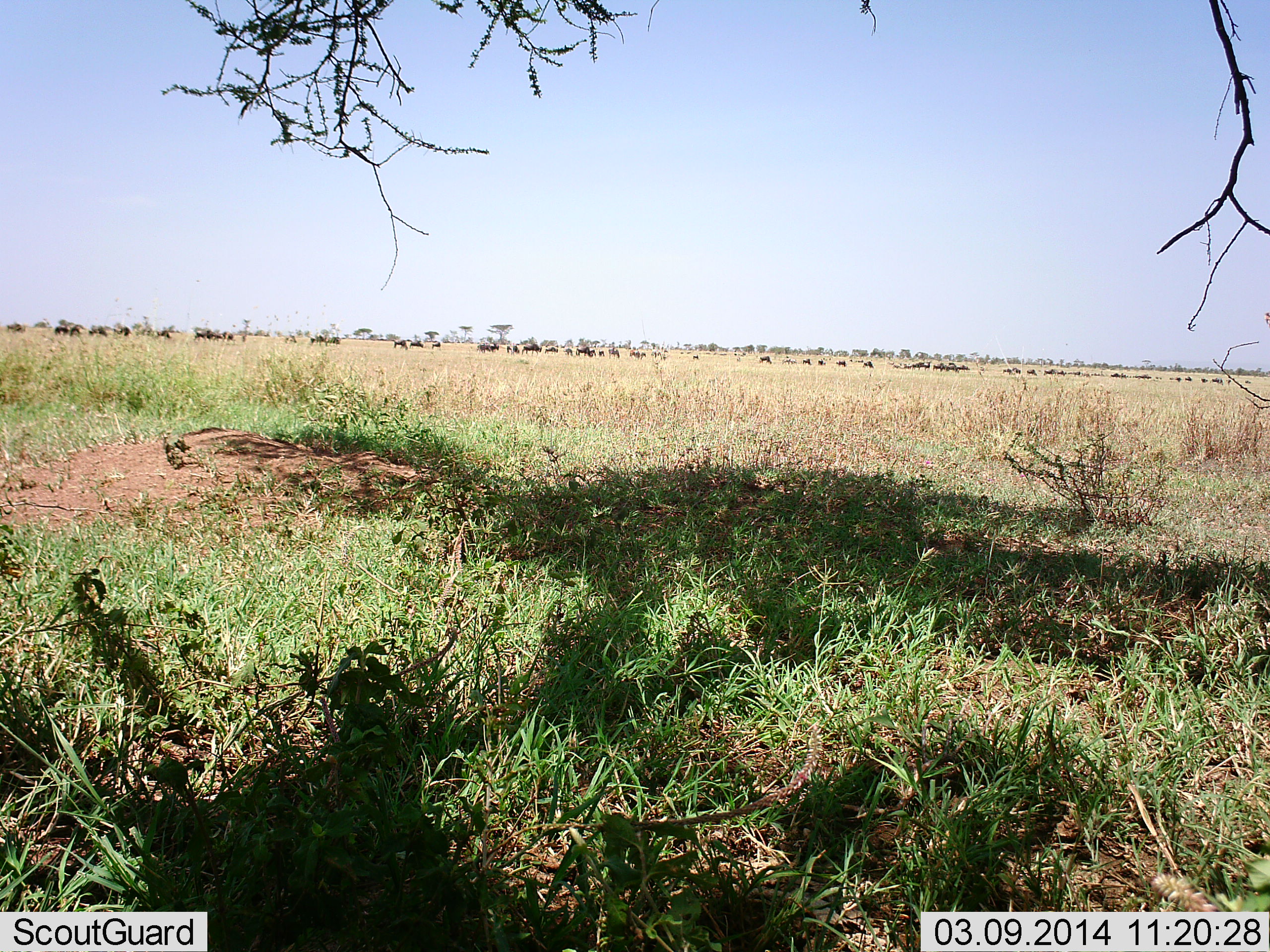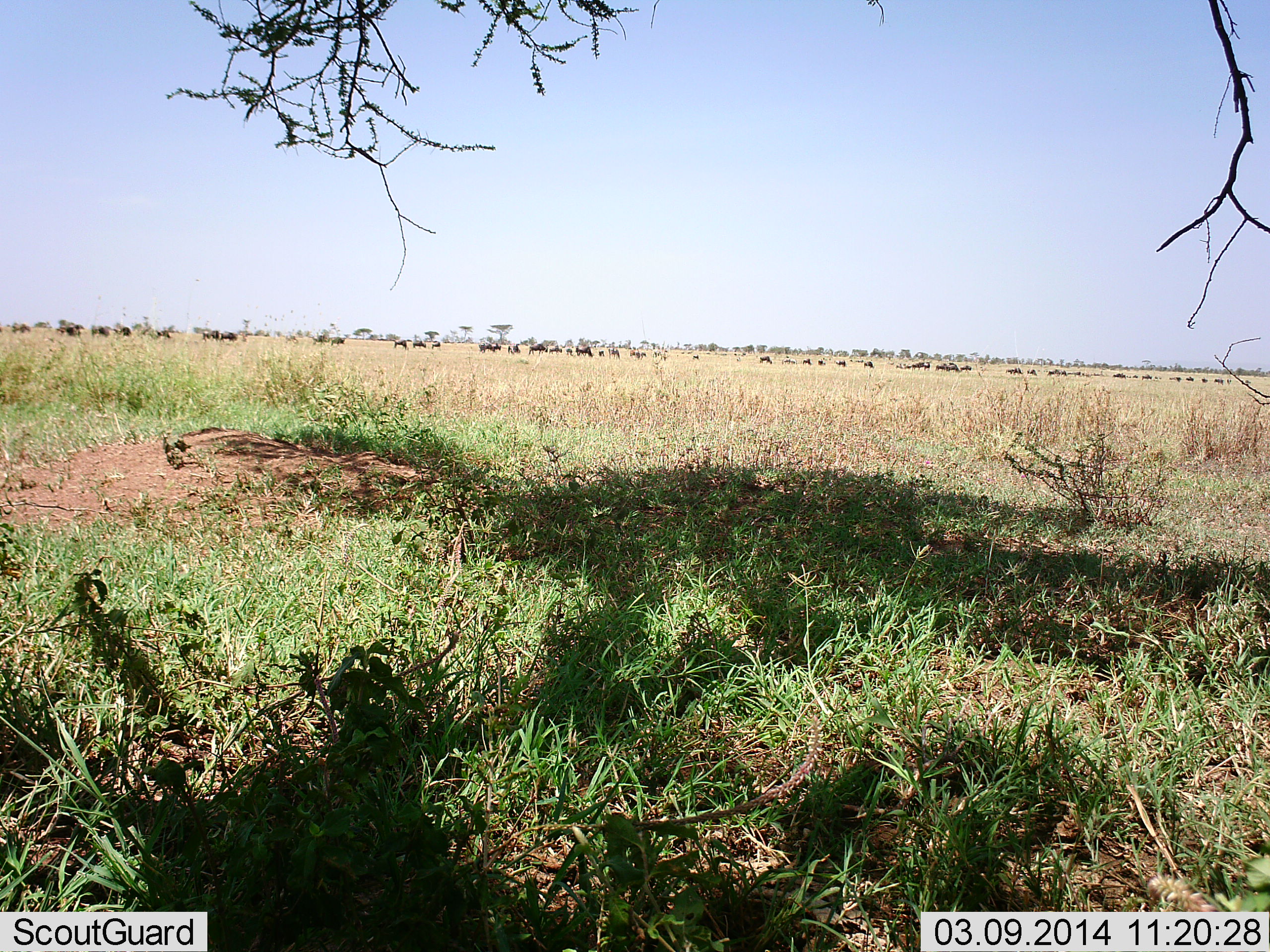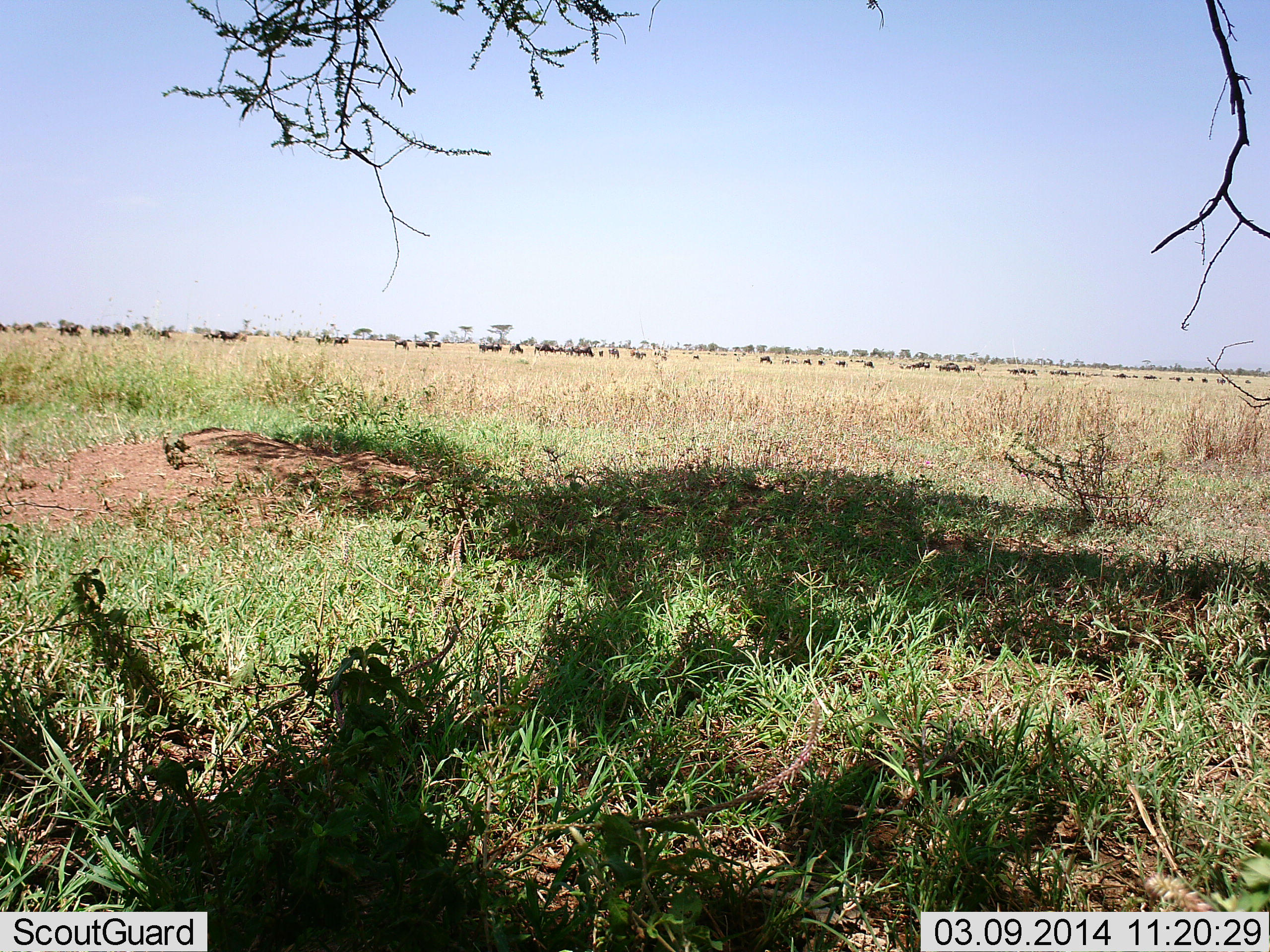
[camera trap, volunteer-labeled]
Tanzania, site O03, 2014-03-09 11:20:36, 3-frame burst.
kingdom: Animalia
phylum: Chordata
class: Mammalia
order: Artiodactyla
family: Bovidae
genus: Connochaetes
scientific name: Connochaetes taurinus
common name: blue wildebeest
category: wildebeest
Wildebeest (blue wildebeest) (Connochaetes taurinus), count 51+. Behavior (volunteer vote fractions): standing 60%, resting 0%, moving 80%, interacting 0%. Young present (vote fraction): 0%. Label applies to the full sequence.